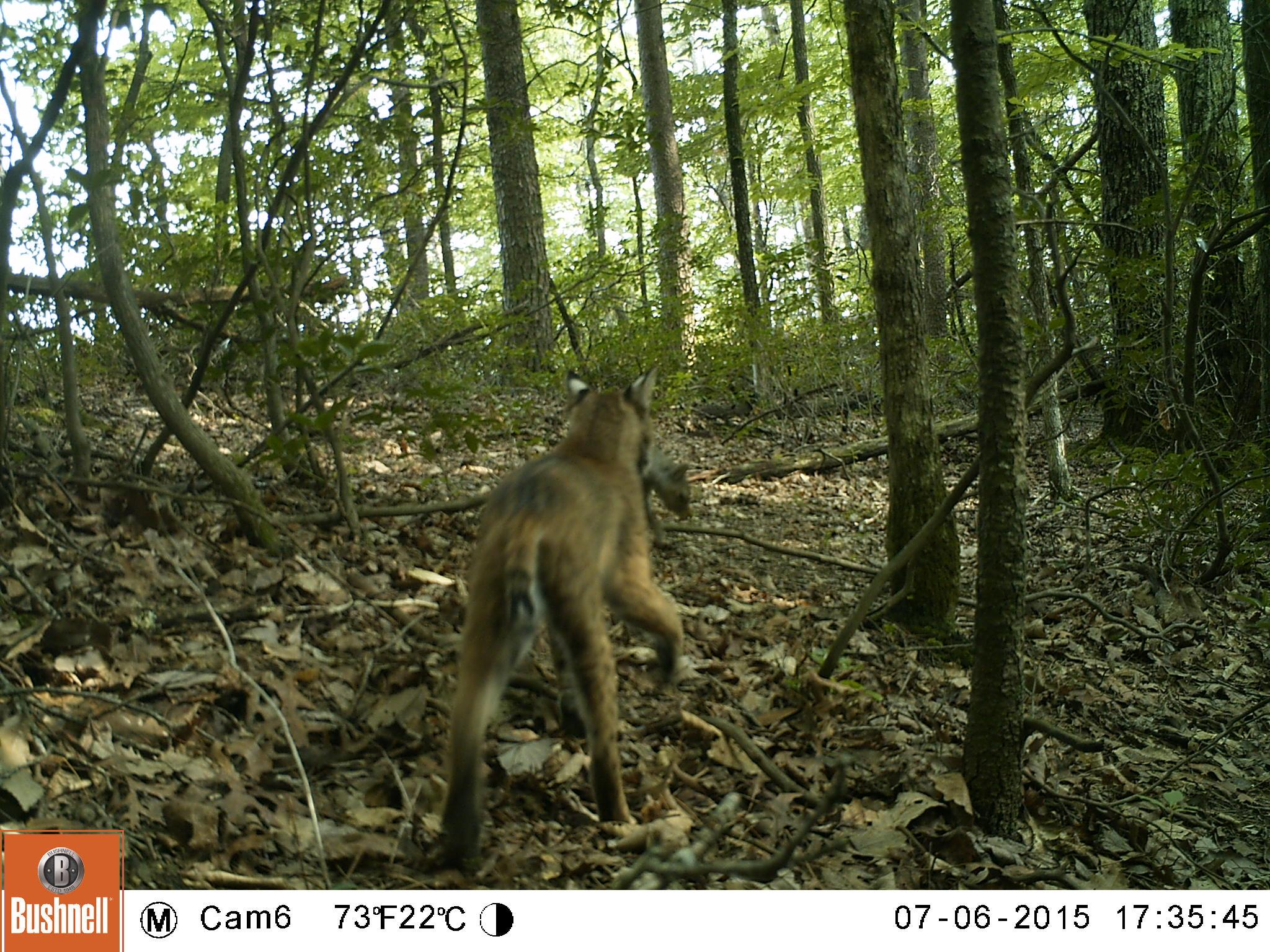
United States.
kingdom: Animalia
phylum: Chordata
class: Mammalia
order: Carnivora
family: Felidae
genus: Lynx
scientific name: Lynx rufus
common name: bobcat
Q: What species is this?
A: Bobcat (Lynx rufus).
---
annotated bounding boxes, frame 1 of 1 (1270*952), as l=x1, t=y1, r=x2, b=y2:
Bobcat: l=428, t=356, r=696, b=856